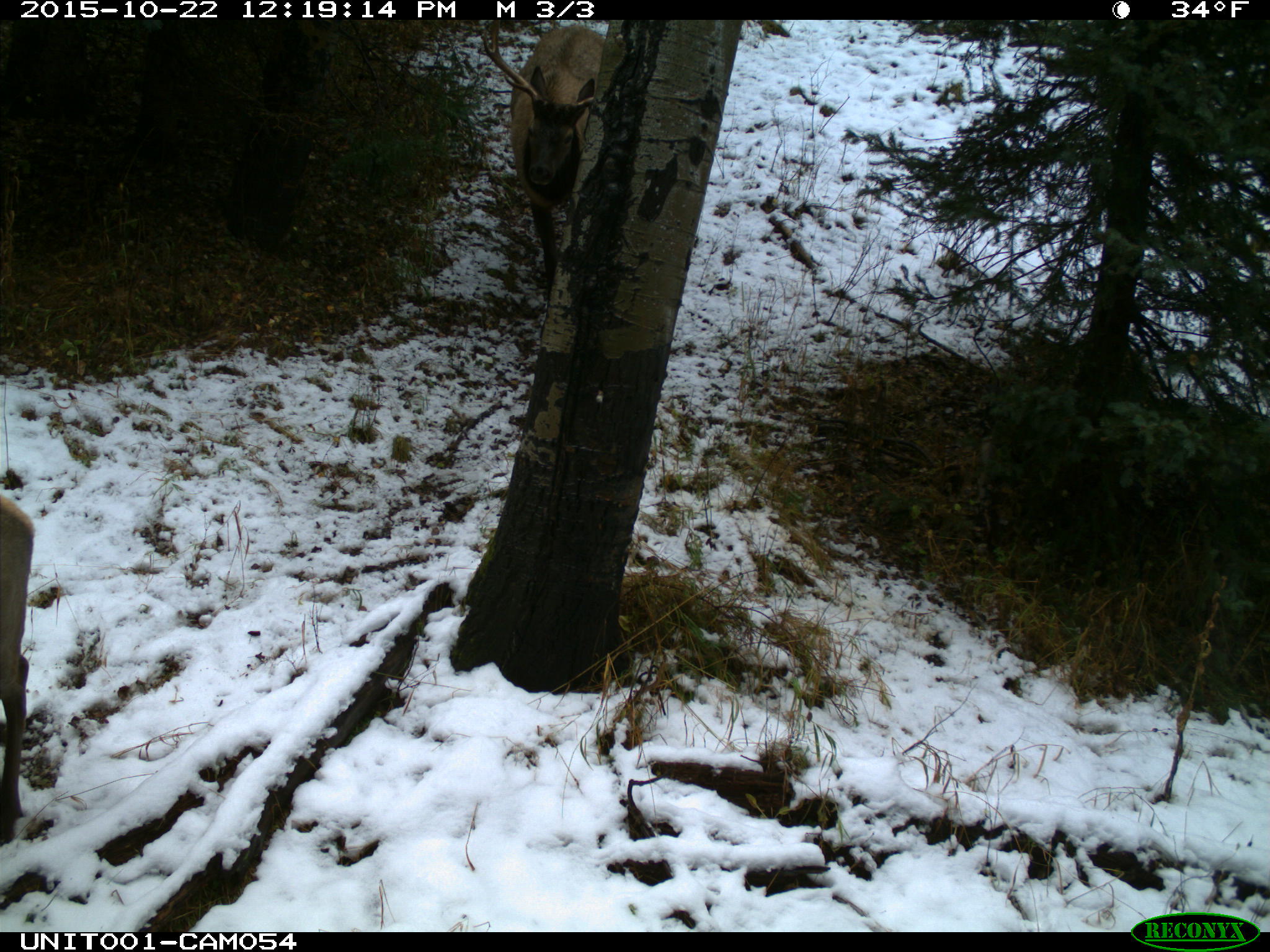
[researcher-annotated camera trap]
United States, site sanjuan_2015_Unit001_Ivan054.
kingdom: Animalia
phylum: Chordata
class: Mammalia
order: Artiodactyla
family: Cervidae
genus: Cervus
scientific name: Cervus elaphus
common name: red deer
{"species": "Cervus elaphus (red deer)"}